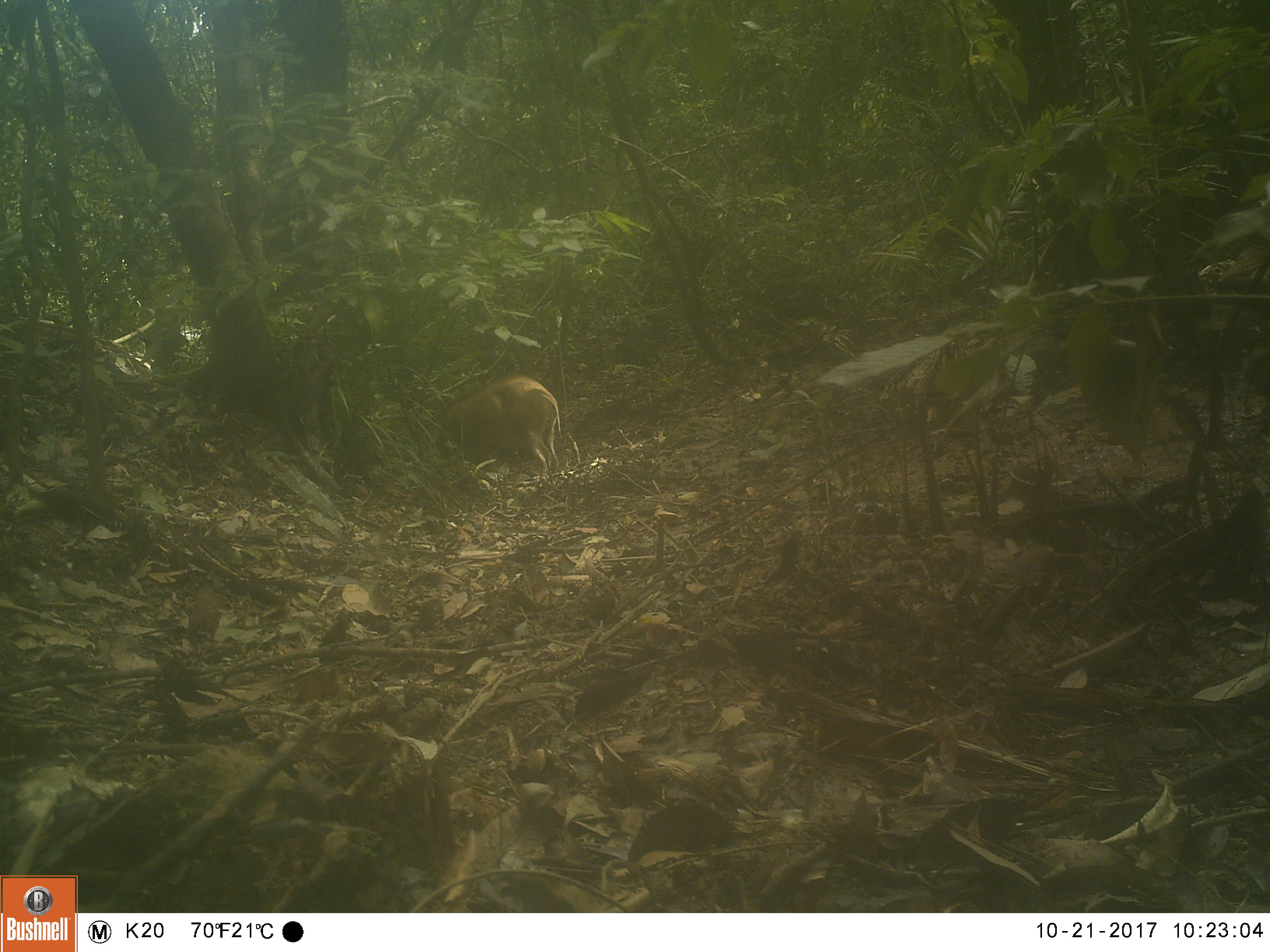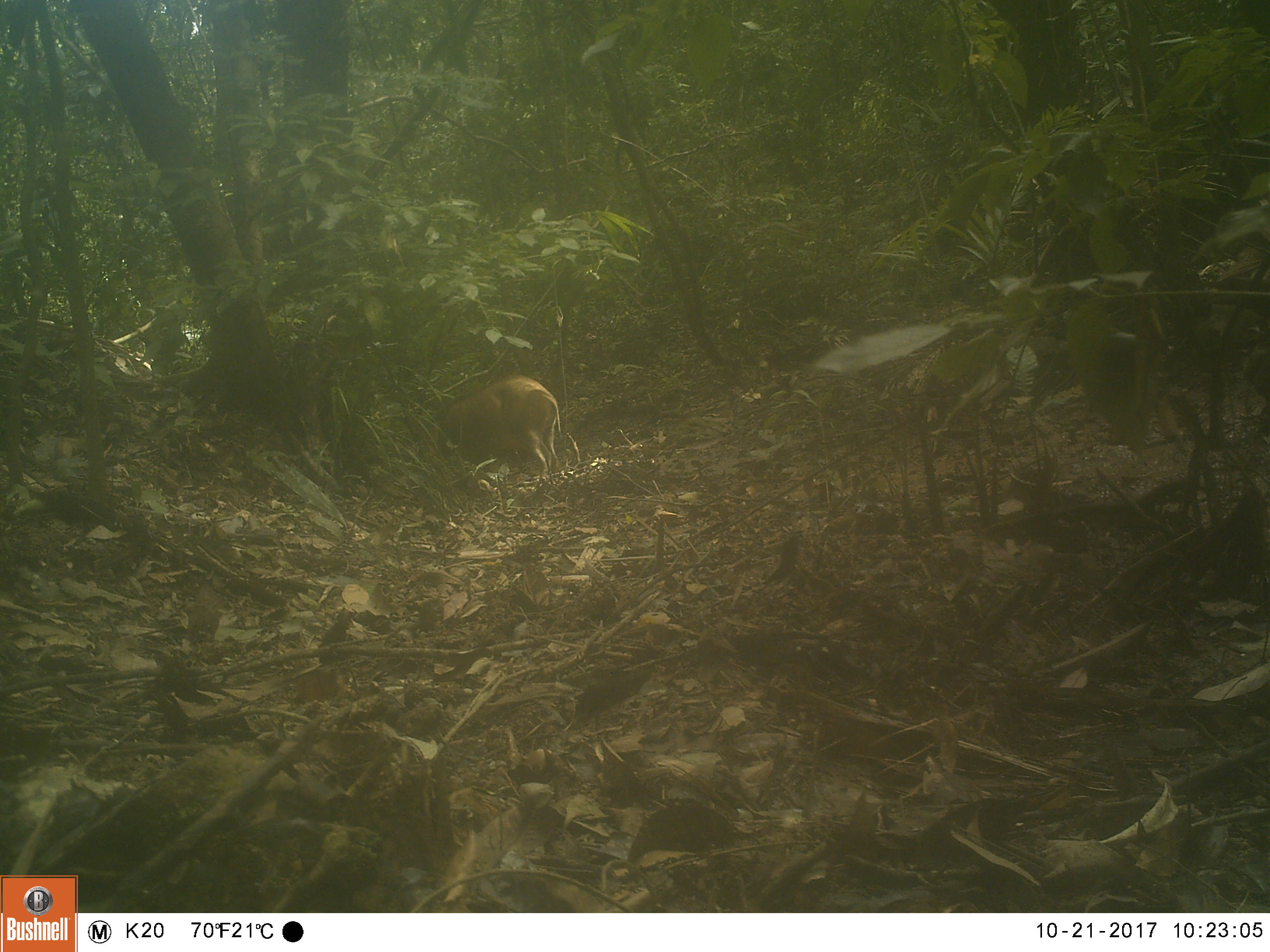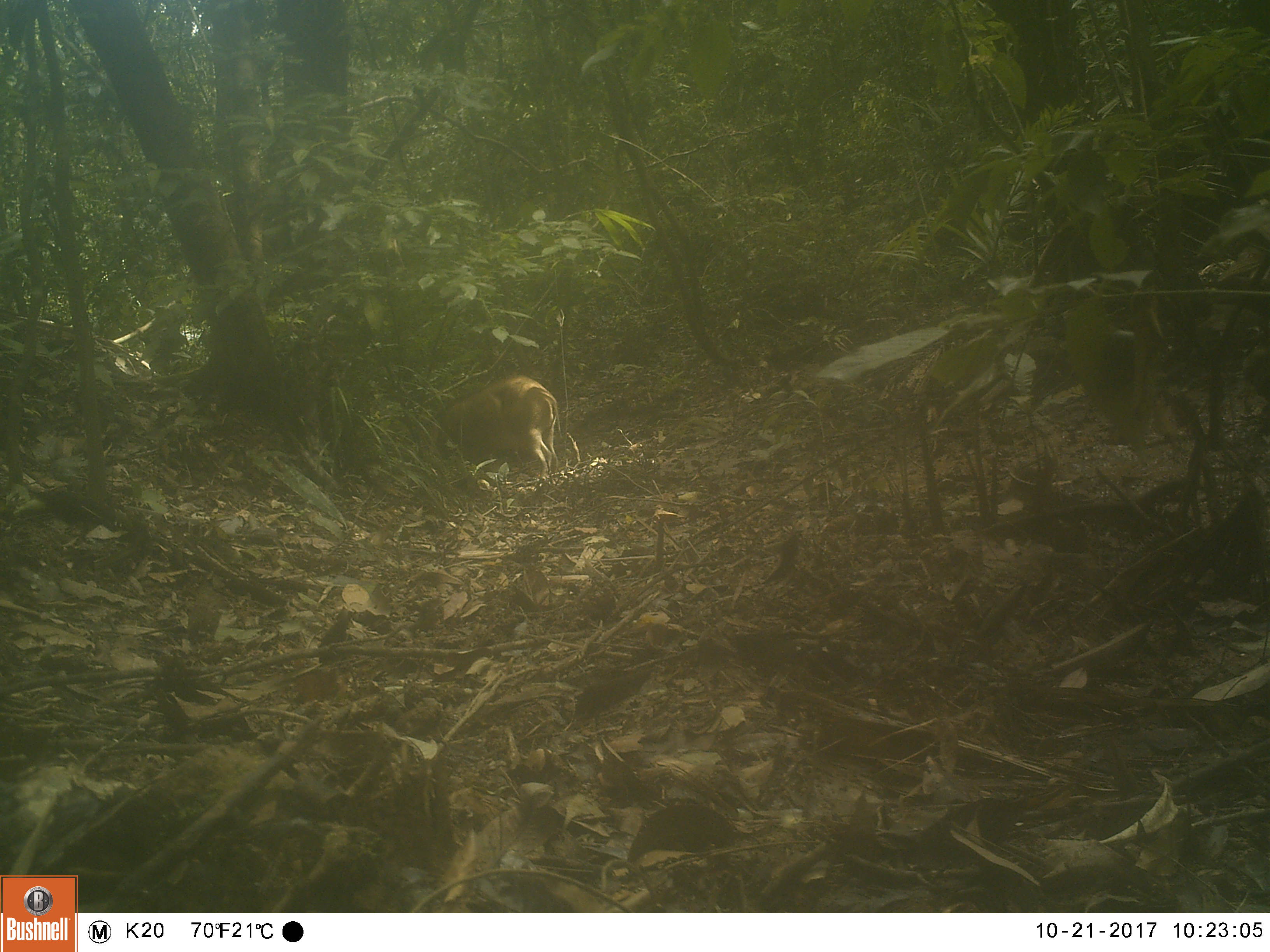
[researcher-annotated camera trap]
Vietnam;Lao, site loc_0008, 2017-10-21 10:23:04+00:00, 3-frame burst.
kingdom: Animalia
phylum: Chordata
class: Mammalia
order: Artiodactyla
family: Suidae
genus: Sus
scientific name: Sus scrofa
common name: eurasian wild pig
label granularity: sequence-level